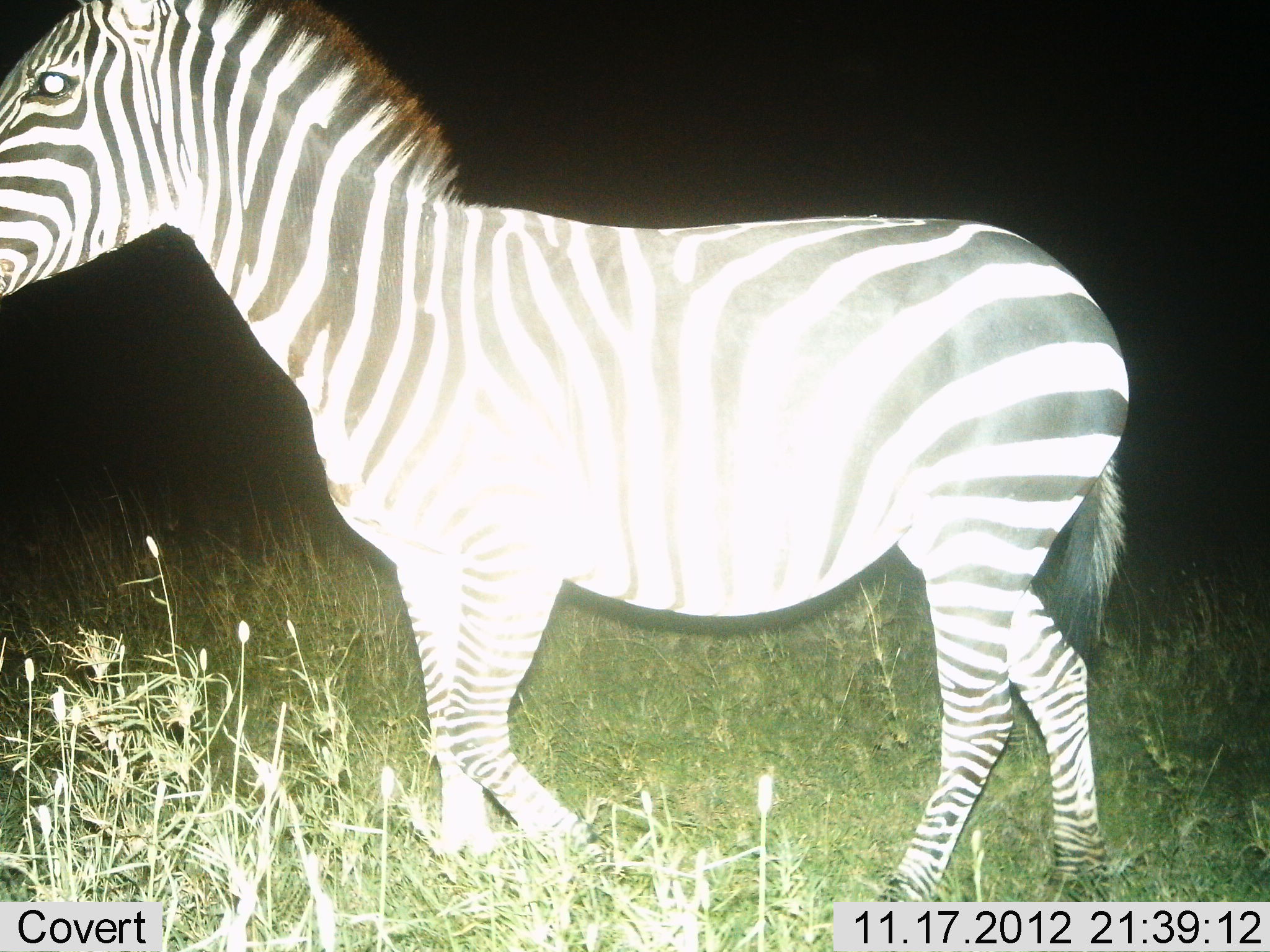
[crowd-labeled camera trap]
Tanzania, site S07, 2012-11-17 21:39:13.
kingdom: Animalia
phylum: Chordata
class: Mammalia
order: Perissodactyla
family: Equidae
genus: Equus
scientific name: Equus quagga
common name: plains zebra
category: zebra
Zebra (plains zebra) (Equus quagga), count 1. Behavior (volunteer vote fractions): standing 30%, resting 0%, moving 70%, interacting 0%. Young present (vote fraction): 0%. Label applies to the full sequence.